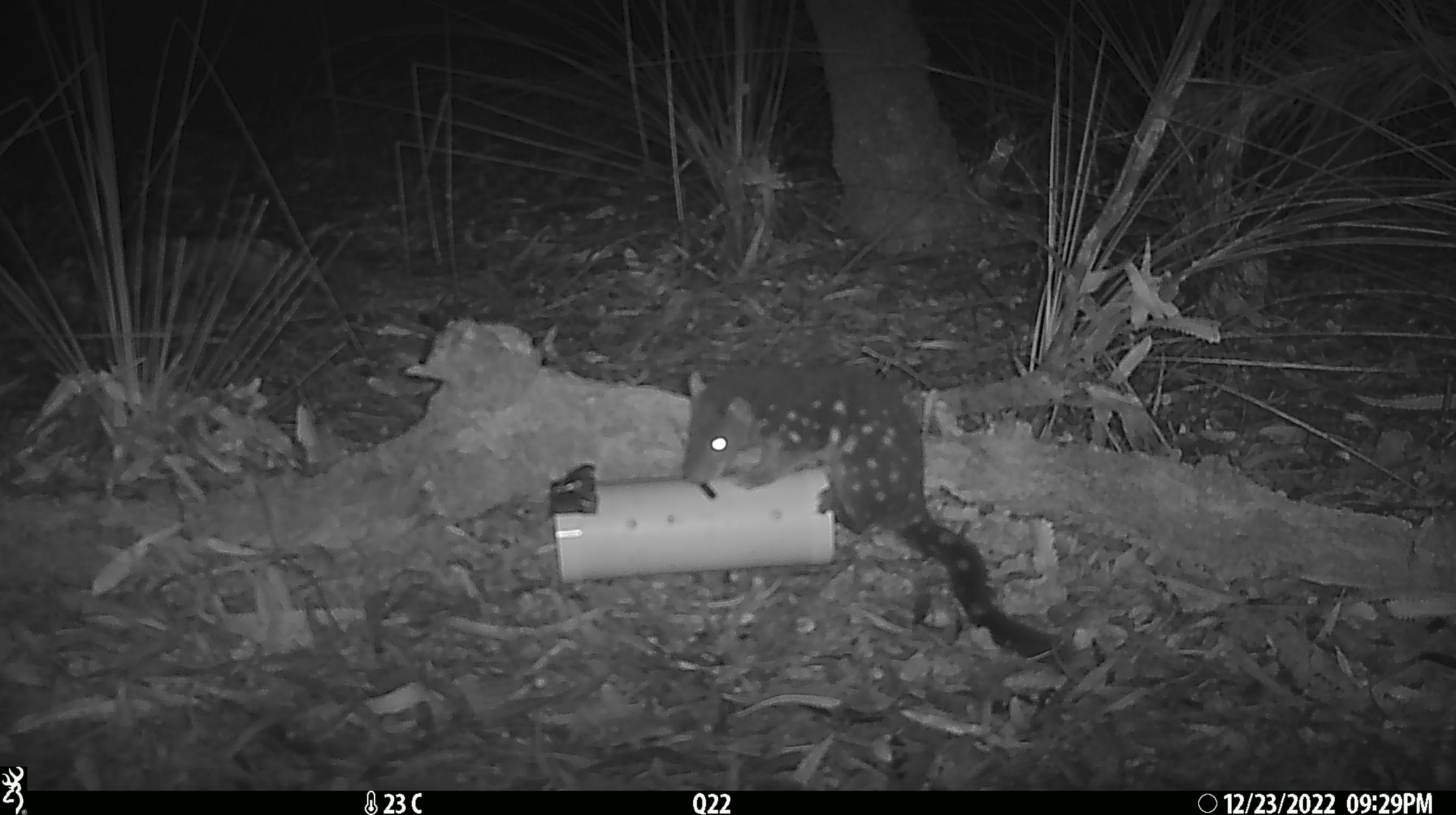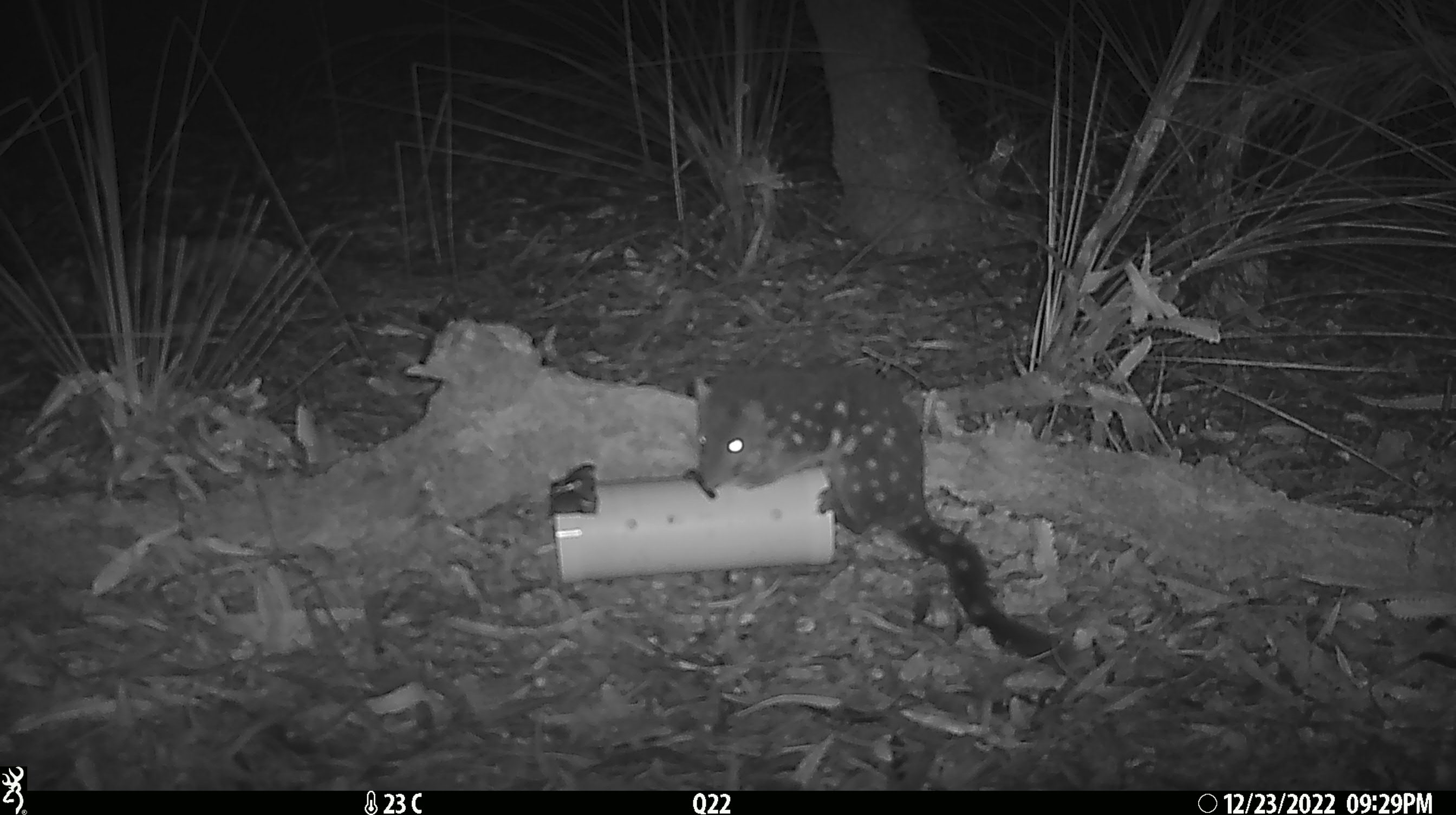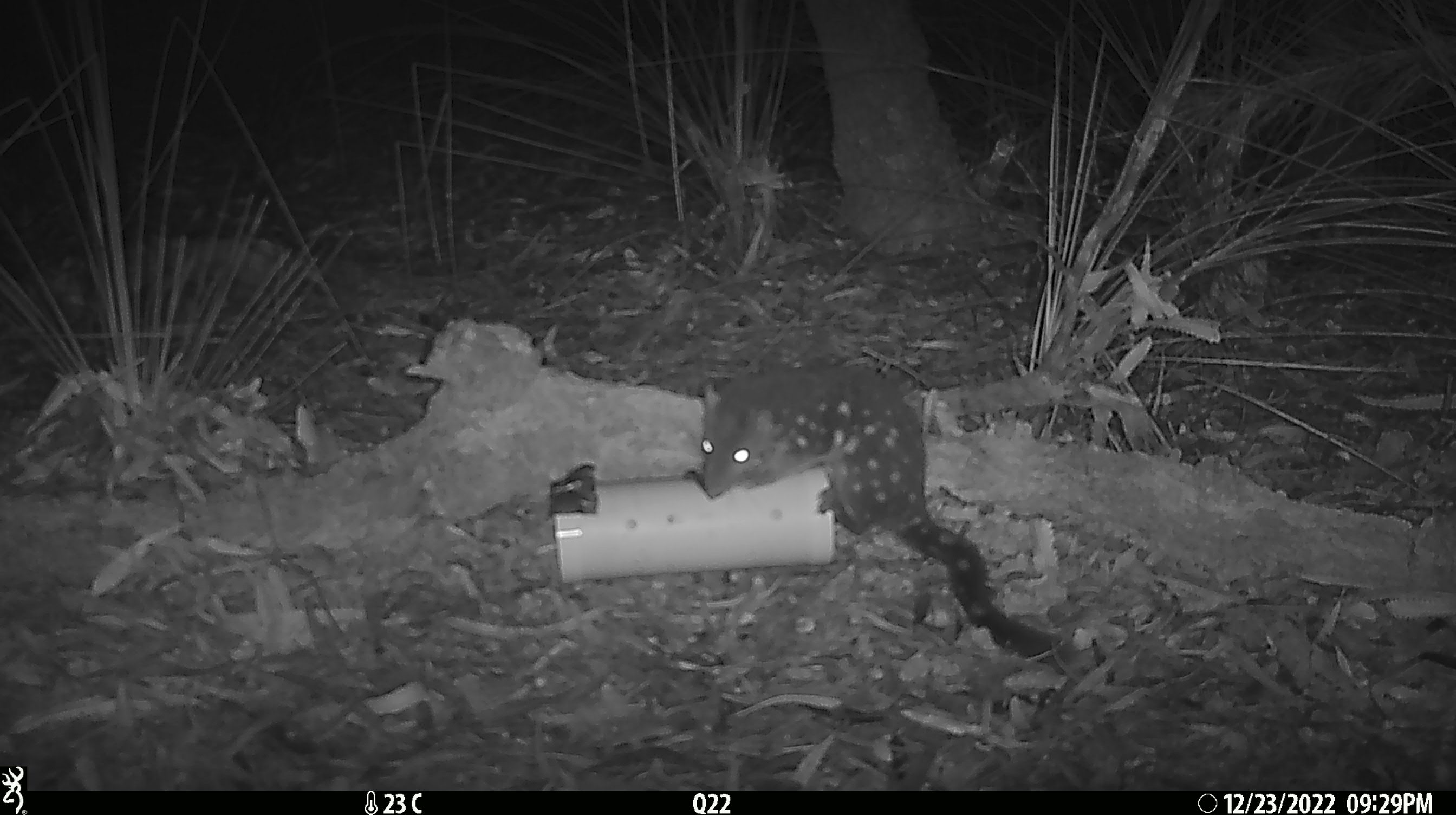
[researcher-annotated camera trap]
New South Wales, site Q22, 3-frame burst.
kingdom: Animalia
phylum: Chordata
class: Mammalia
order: Dasyuromorphia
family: Dasyuridae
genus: Dasyurus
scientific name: Dasyurus maculatus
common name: spotted-tailed quoll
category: quoll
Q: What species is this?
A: Quoll (spotted-tailed quoll) (Dasyurus maculatus).